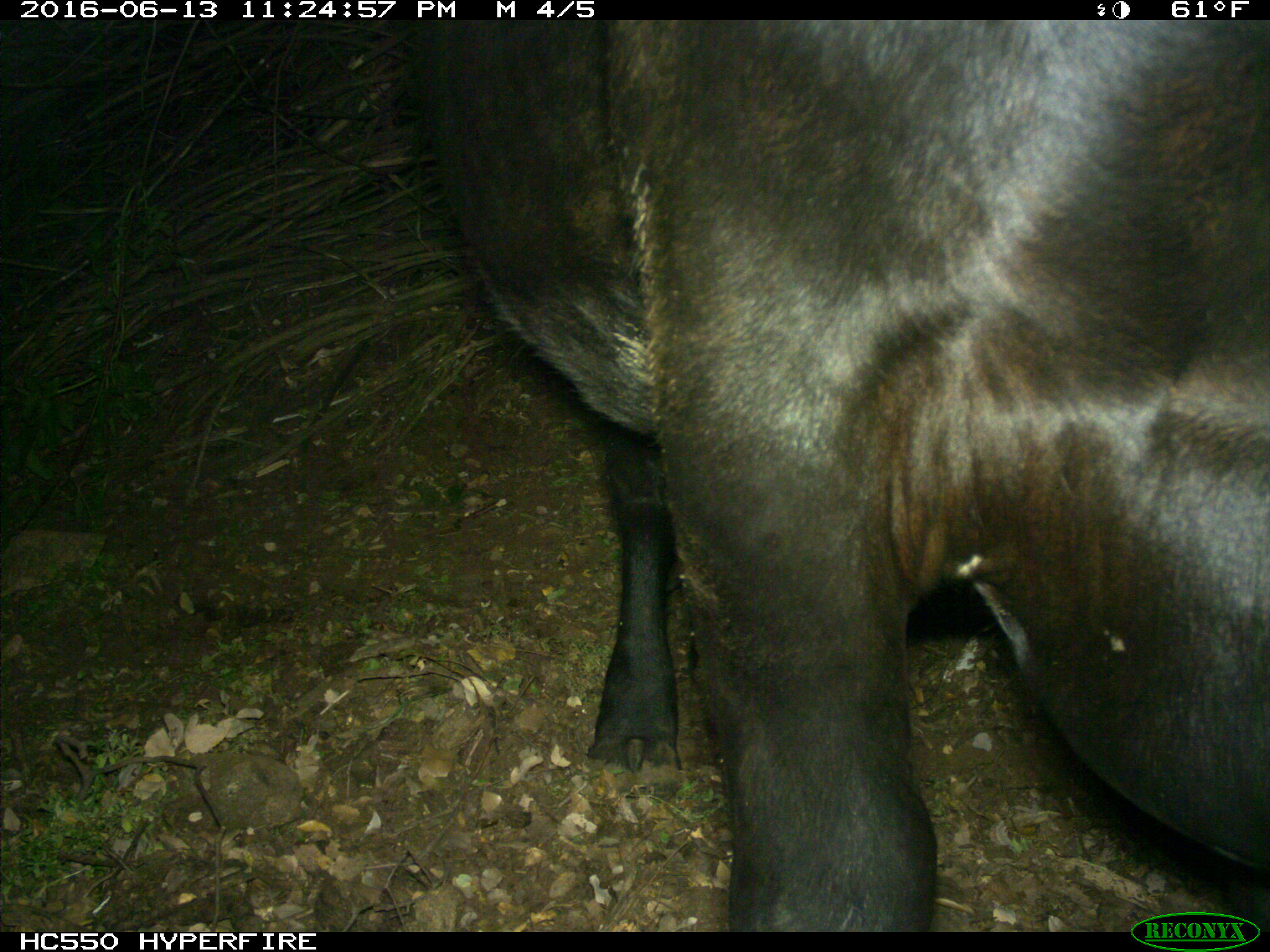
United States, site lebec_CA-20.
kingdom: Animalia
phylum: Chordata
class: Mammalia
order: Artiodactyla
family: Bovidae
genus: Bos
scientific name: Bos taurus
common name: domestic cow